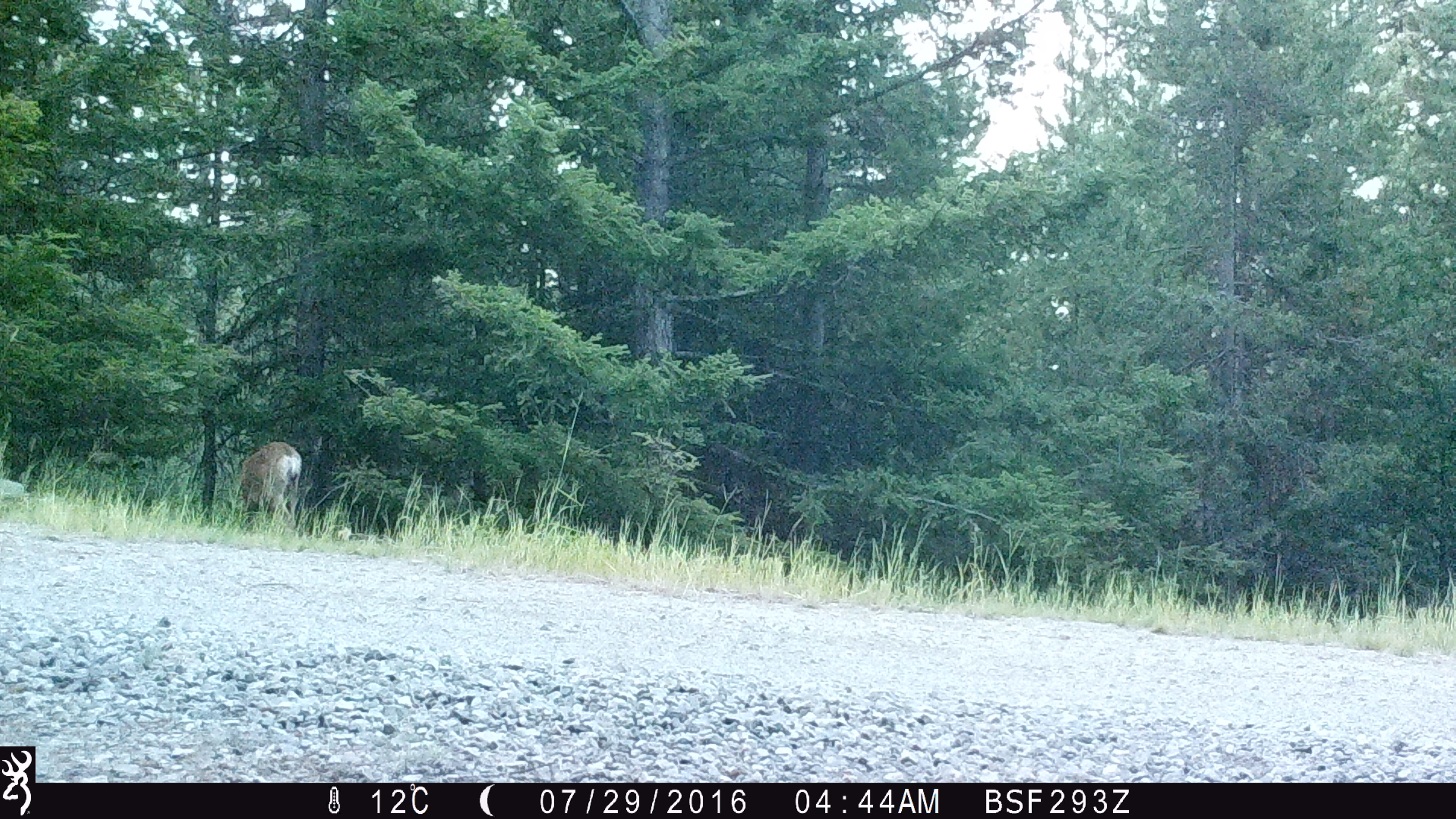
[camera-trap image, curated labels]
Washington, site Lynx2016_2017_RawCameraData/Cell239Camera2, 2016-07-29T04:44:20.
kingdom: Animalia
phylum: Chordata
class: Mammalia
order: Artiodactyla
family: Cervidae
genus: Odocoileus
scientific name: Odocoileus hemionus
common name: mule deer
Odocoileus hemionus (mule deer). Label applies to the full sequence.